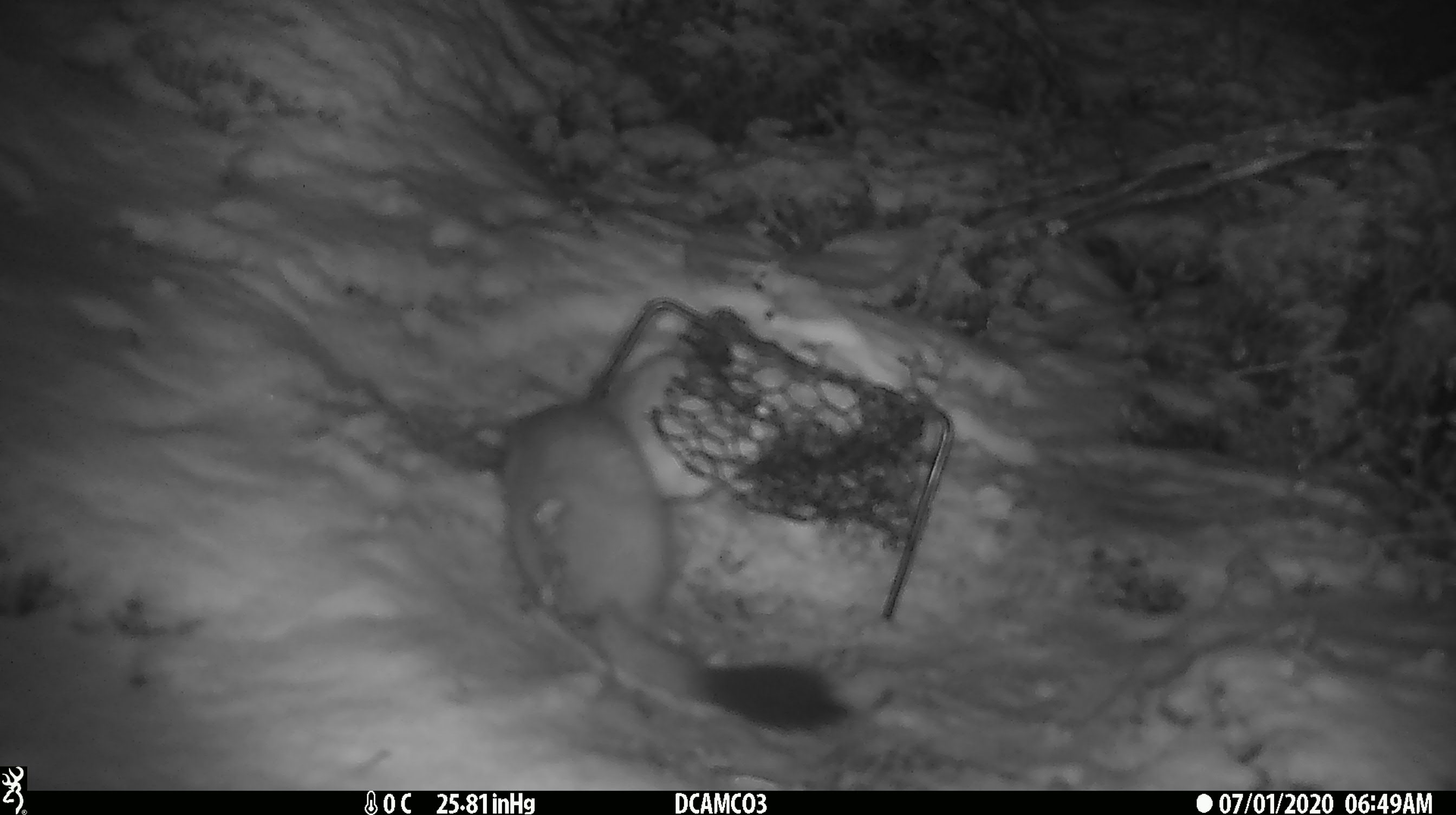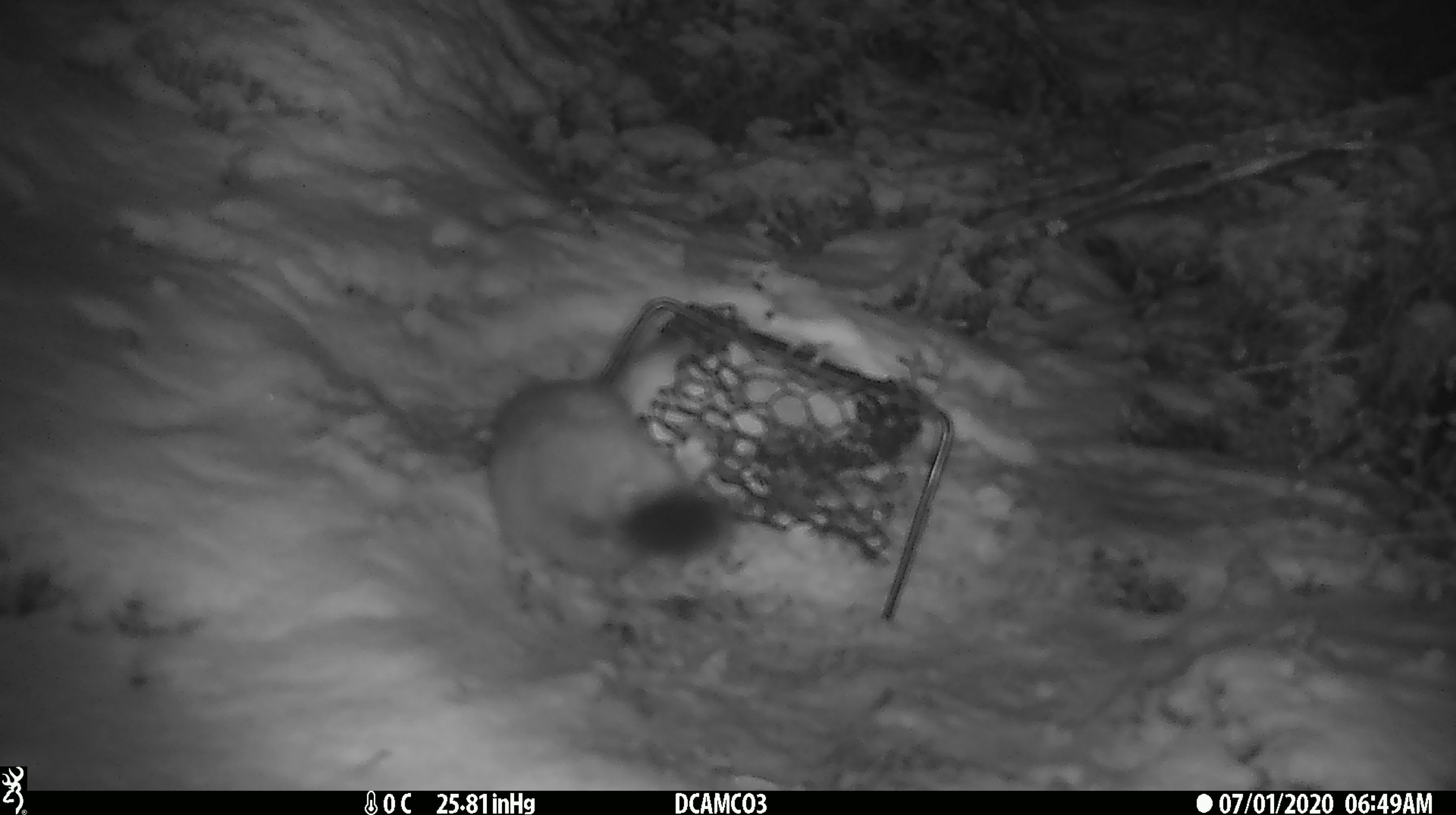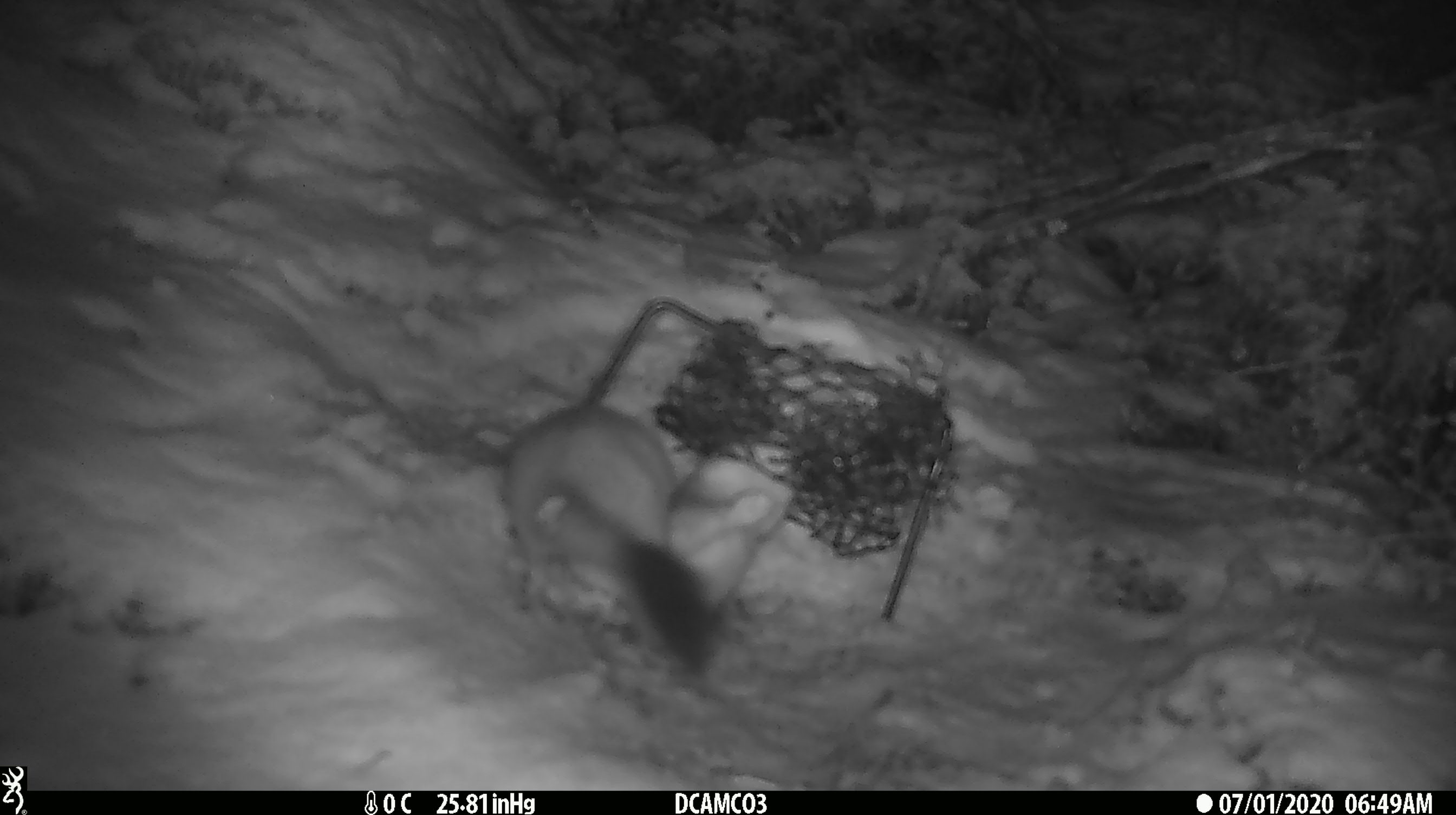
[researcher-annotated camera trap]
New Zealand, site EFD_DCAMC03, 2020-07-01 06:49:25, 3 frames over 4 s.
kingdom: Animalia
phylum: Chordata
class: Mammalia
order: Carnivora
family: Mustelidae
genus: Mustela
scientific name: Mustela erminea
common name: stoat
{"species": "stoat (Mustela erminea)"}